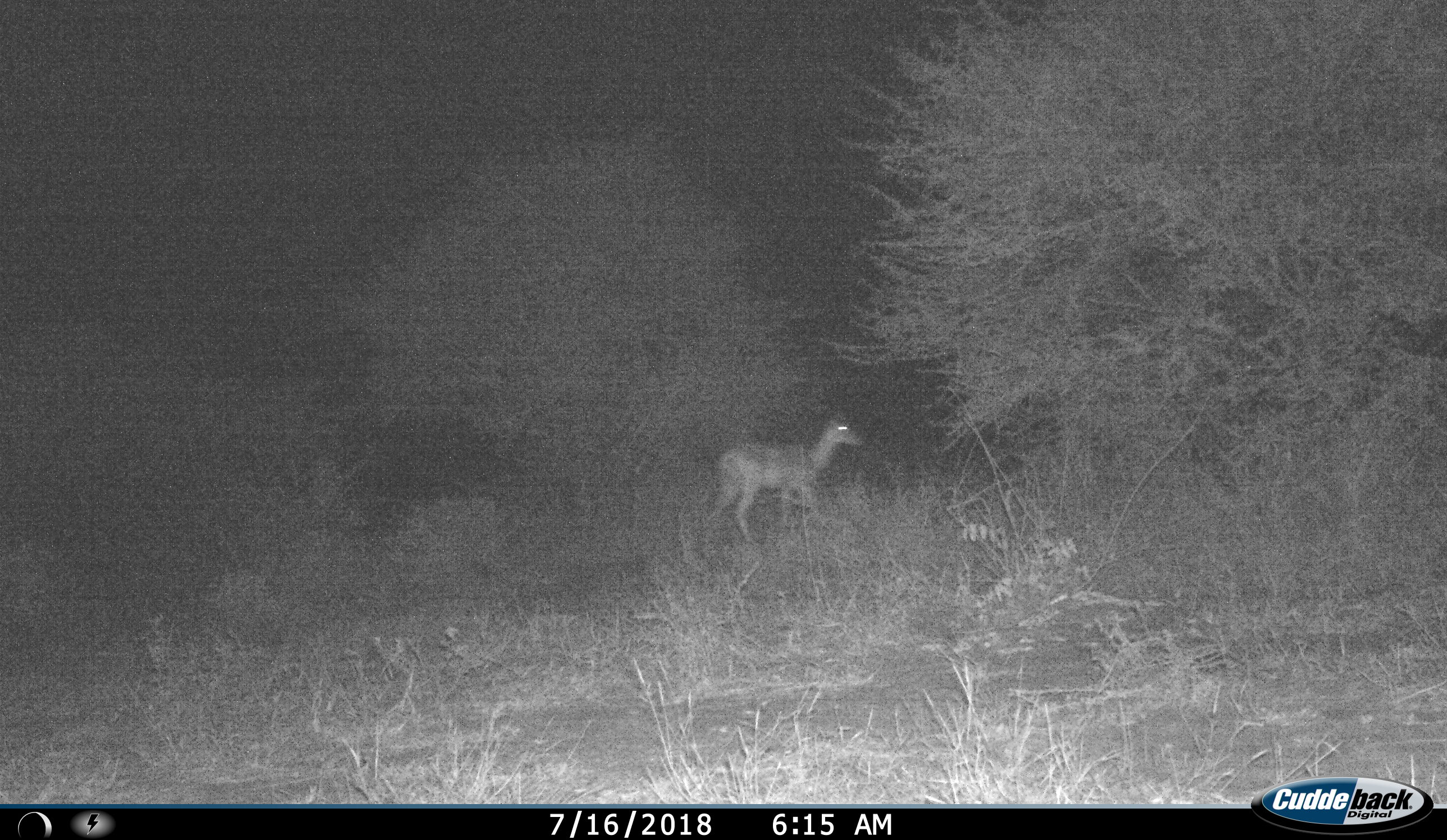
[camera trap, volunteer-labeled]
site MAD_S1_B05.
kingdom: Animalia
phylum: Chordata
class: Mammalia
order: Artiodactyla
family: Bovidae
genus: Aepyceros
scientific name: Aepyceros melampus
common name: impala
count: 1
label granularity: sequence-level